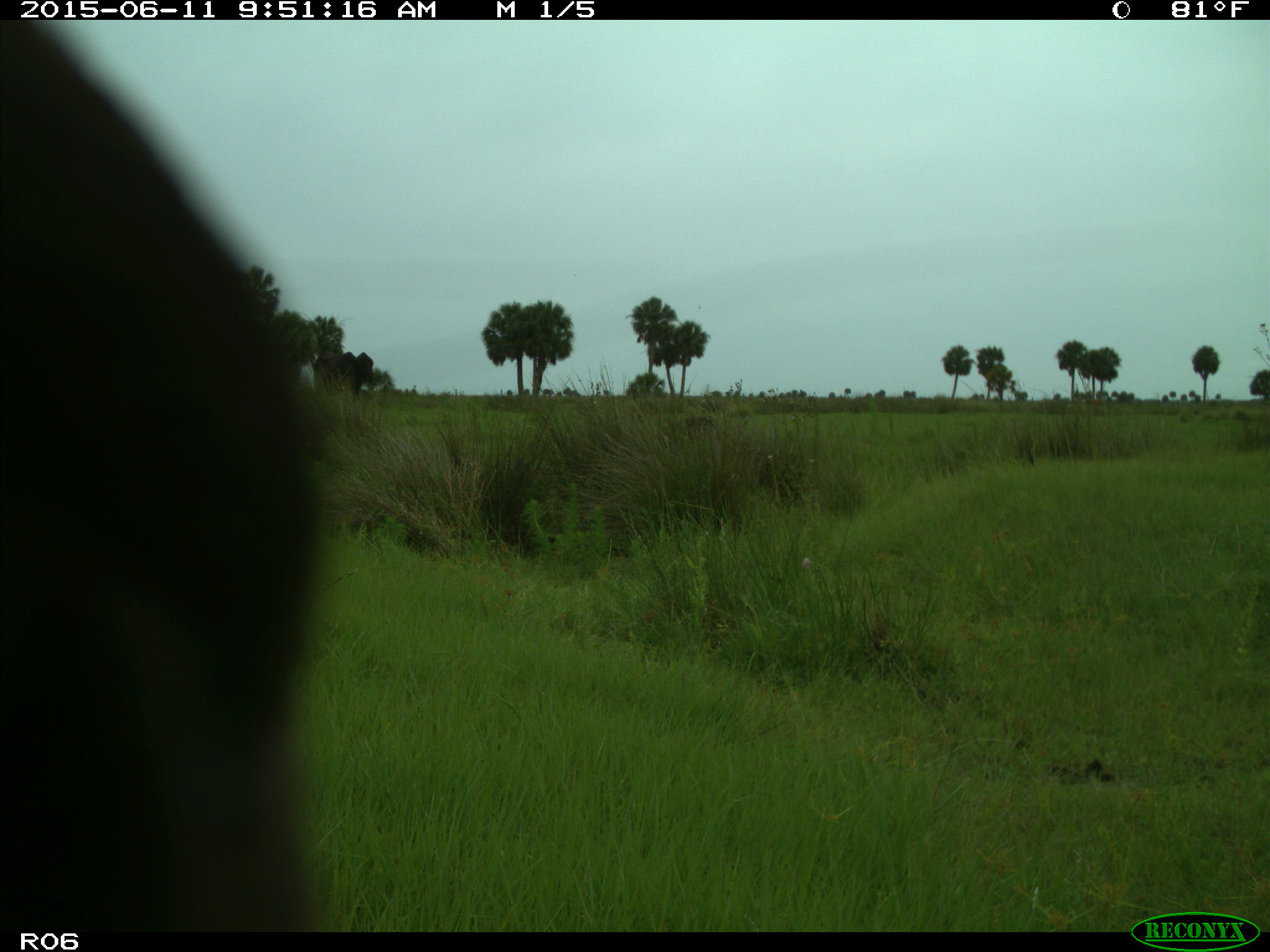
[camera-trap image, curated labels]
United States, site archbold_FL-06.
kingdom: Animalia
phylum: Chordata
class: Mammalia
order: Artiodactyla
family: Bovidae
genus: Bos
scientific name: Bos taurus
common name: domestic cow